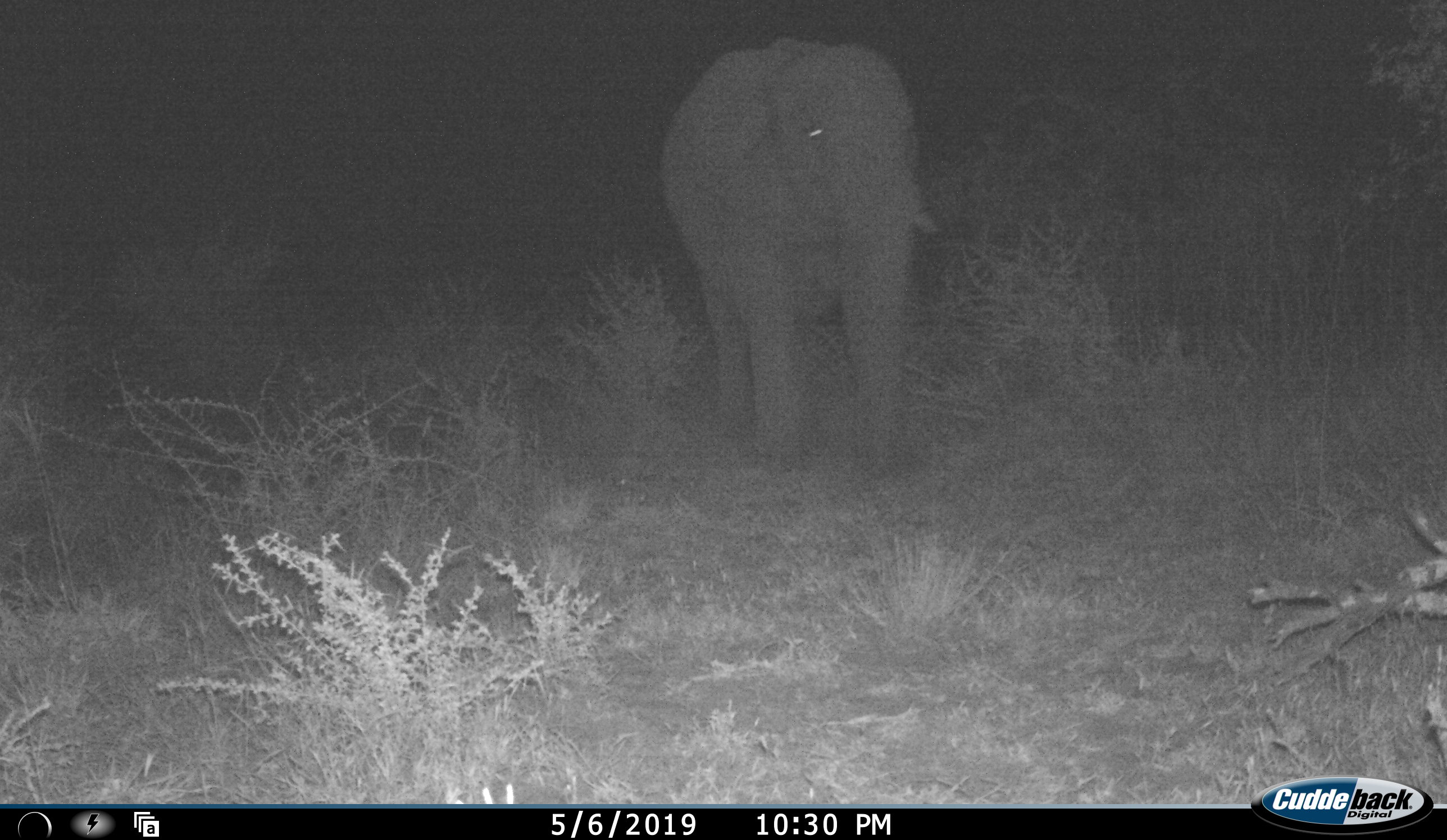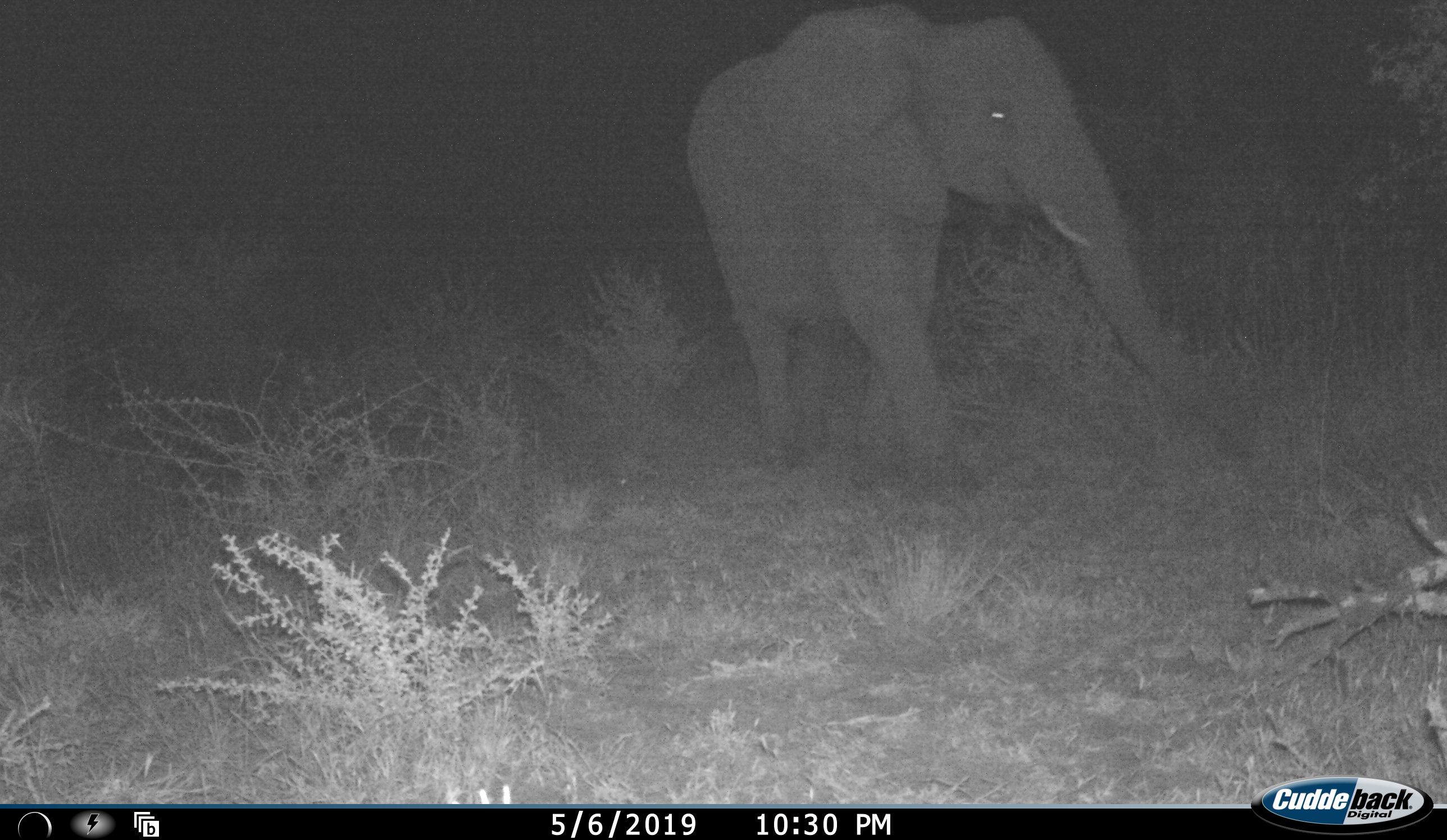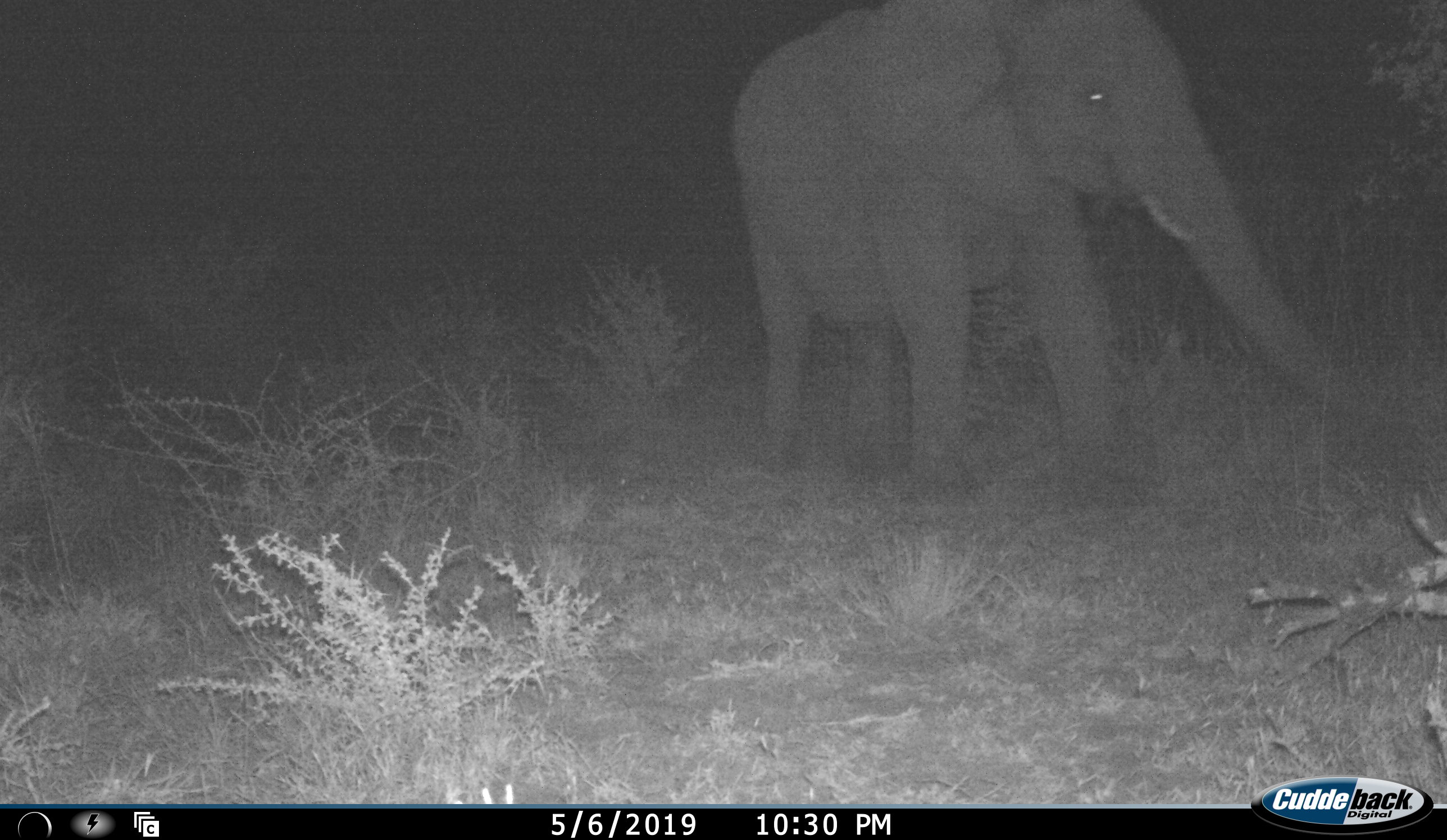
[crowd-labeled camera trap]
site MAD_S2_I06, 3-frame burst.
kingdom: Animalia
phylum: Chordata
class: Mammalia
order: Proboscidea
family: Elephantidae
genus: Loxodonta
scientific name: Loxodonta africana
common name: african bush elephant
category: elephant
Elephant (african bush elephant) (Loxodonta africana), count 1. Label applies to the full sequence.